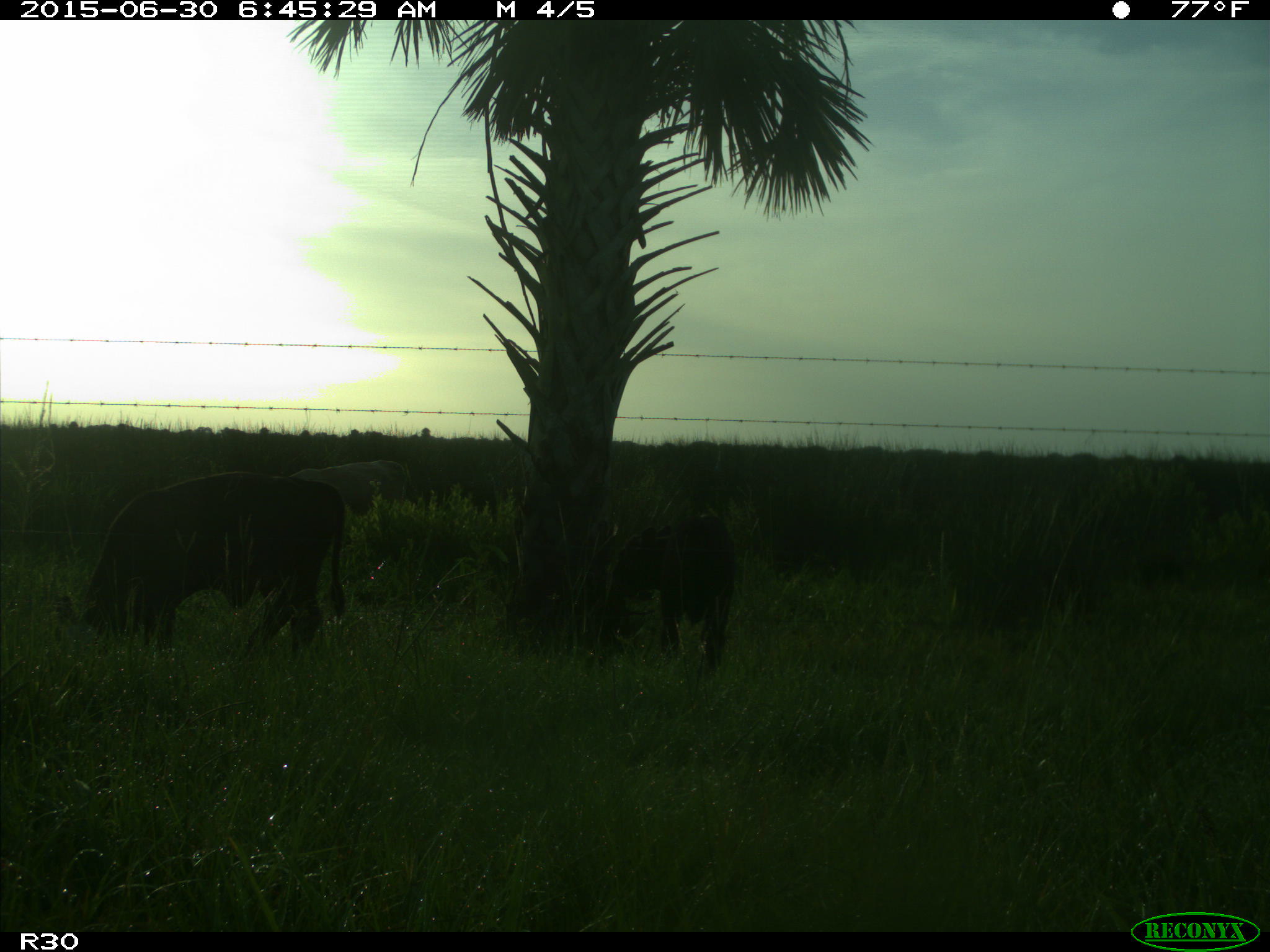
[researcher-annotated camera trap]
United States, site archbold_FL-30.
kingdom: Animalia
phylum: Chordata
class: Mammalia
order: Artiodactyla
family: Bovidae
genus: Bos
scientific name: Bos taurus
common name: domestic cow